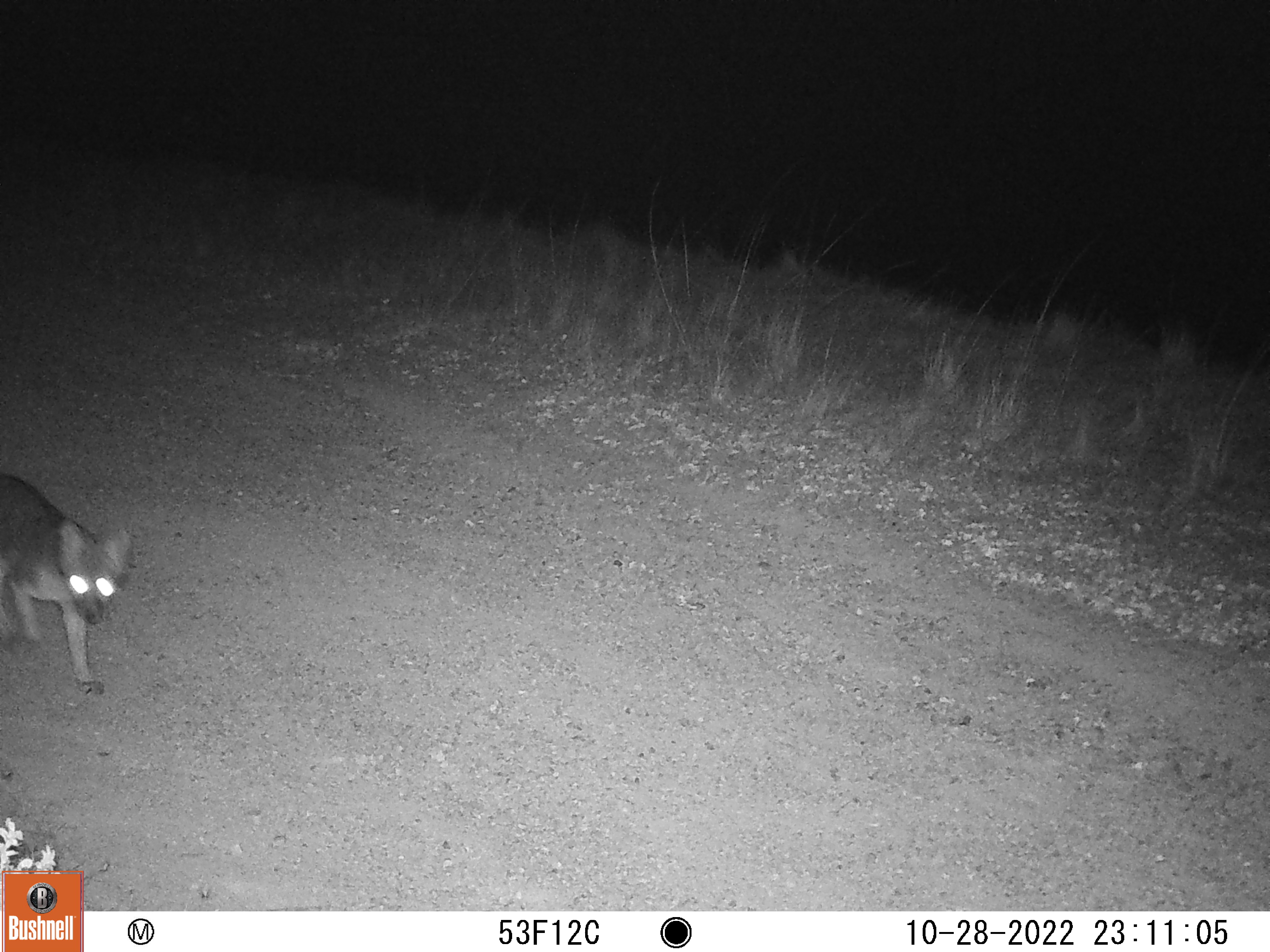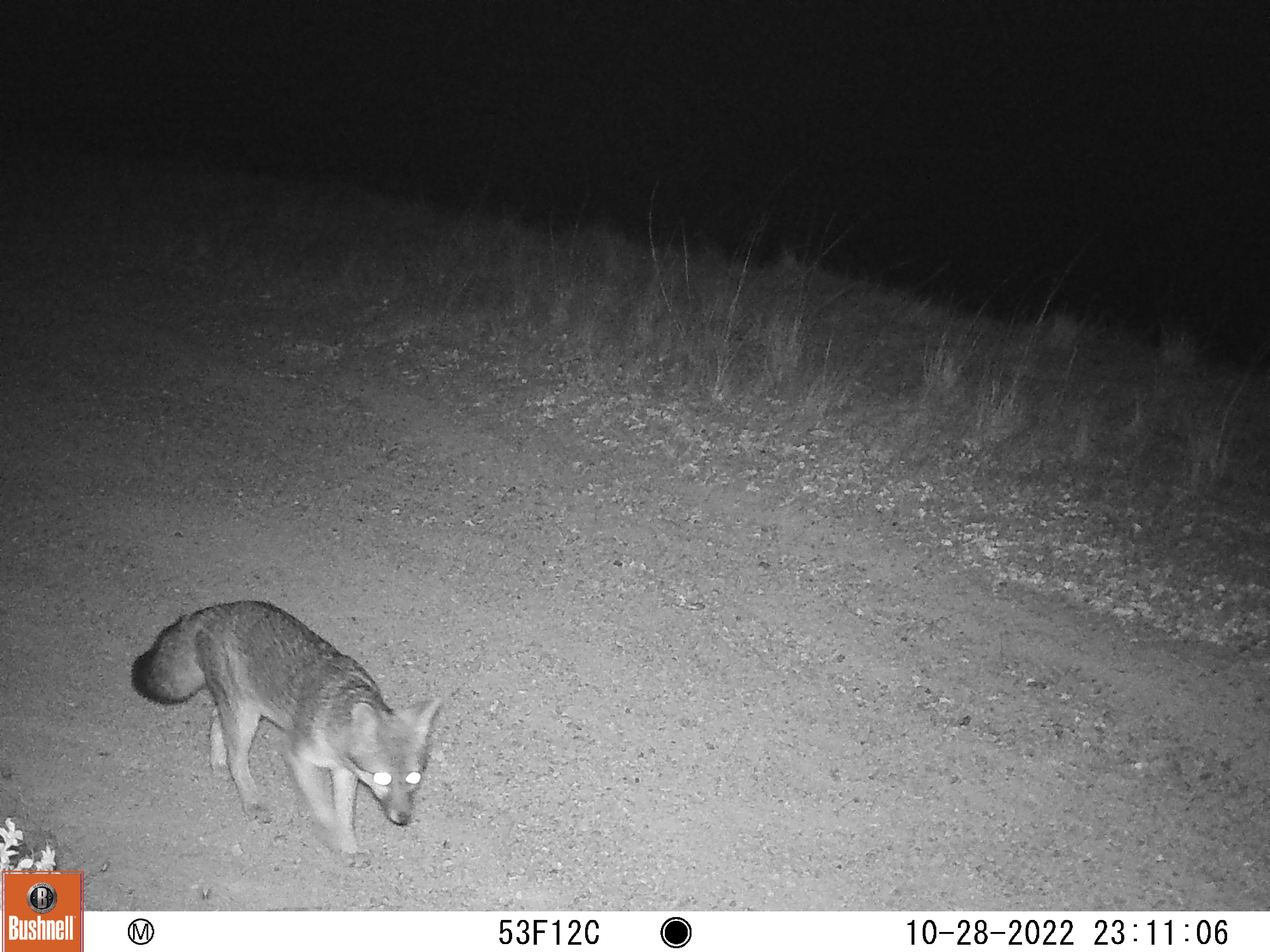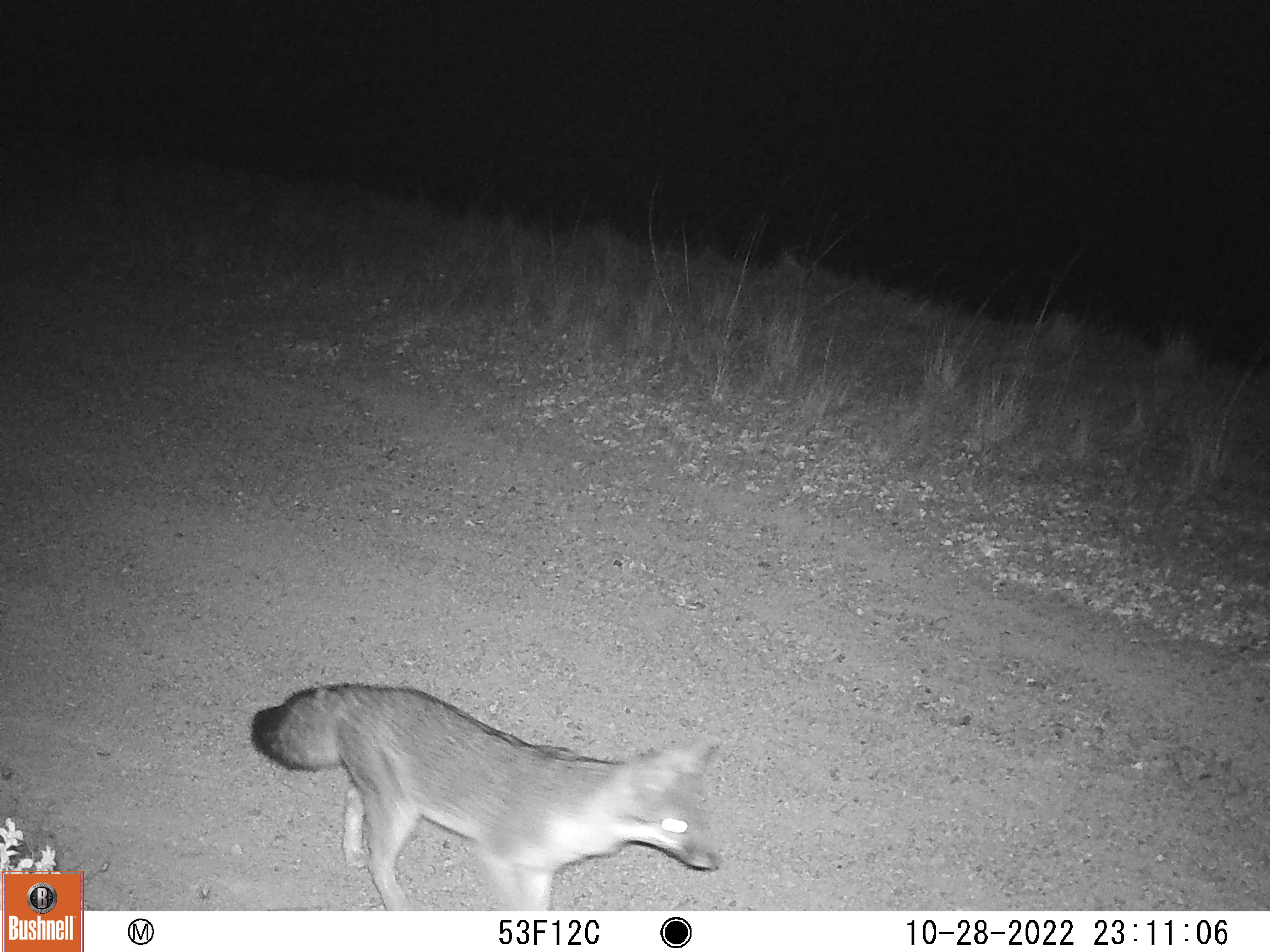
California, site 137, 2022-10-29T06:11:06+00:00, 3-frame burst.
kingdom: Animalia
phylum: Chordata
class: Mammalia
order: Carnivora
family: Canidae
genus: Urocyon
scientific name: Urocyon cinereoargenteus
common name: gray fox